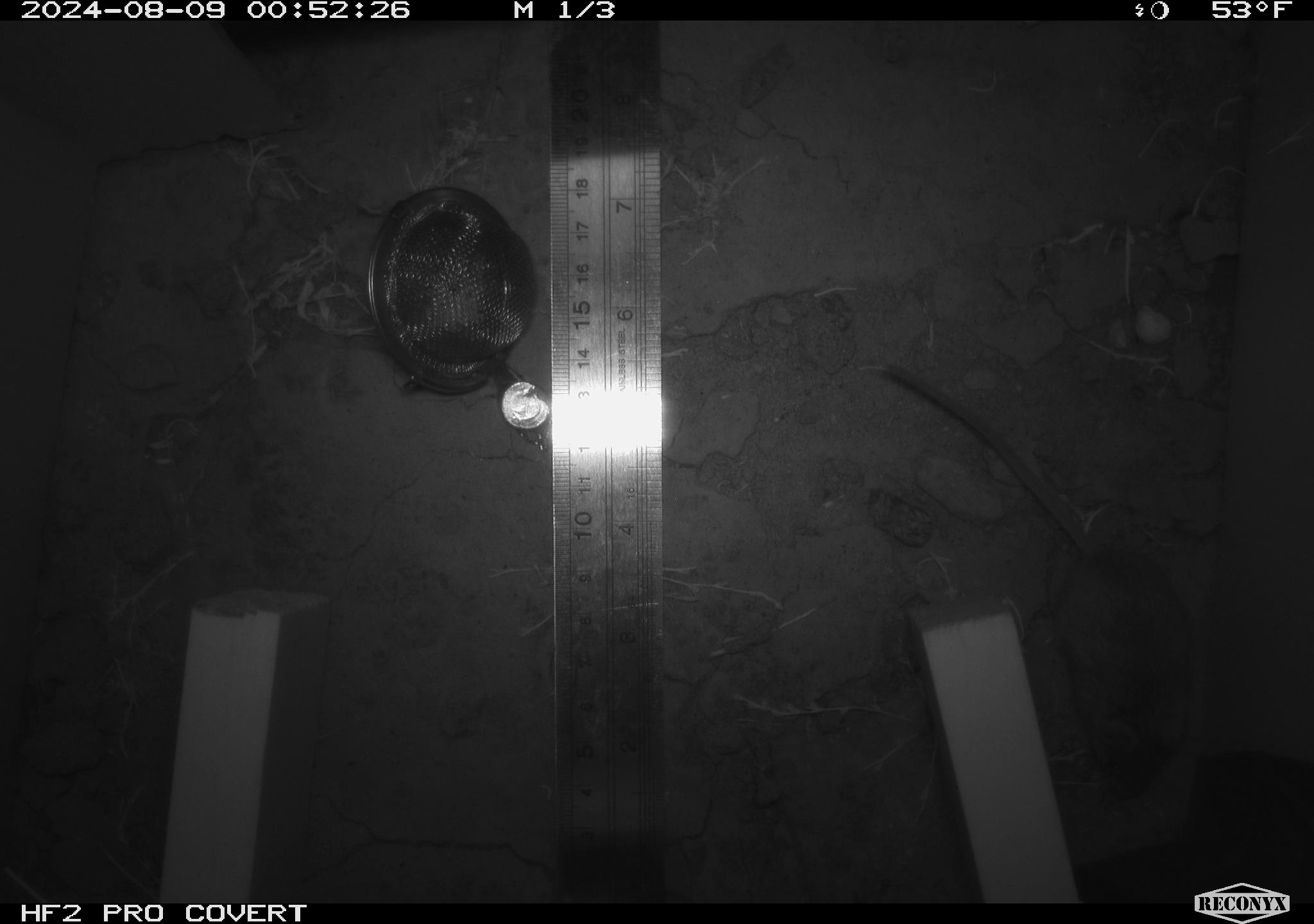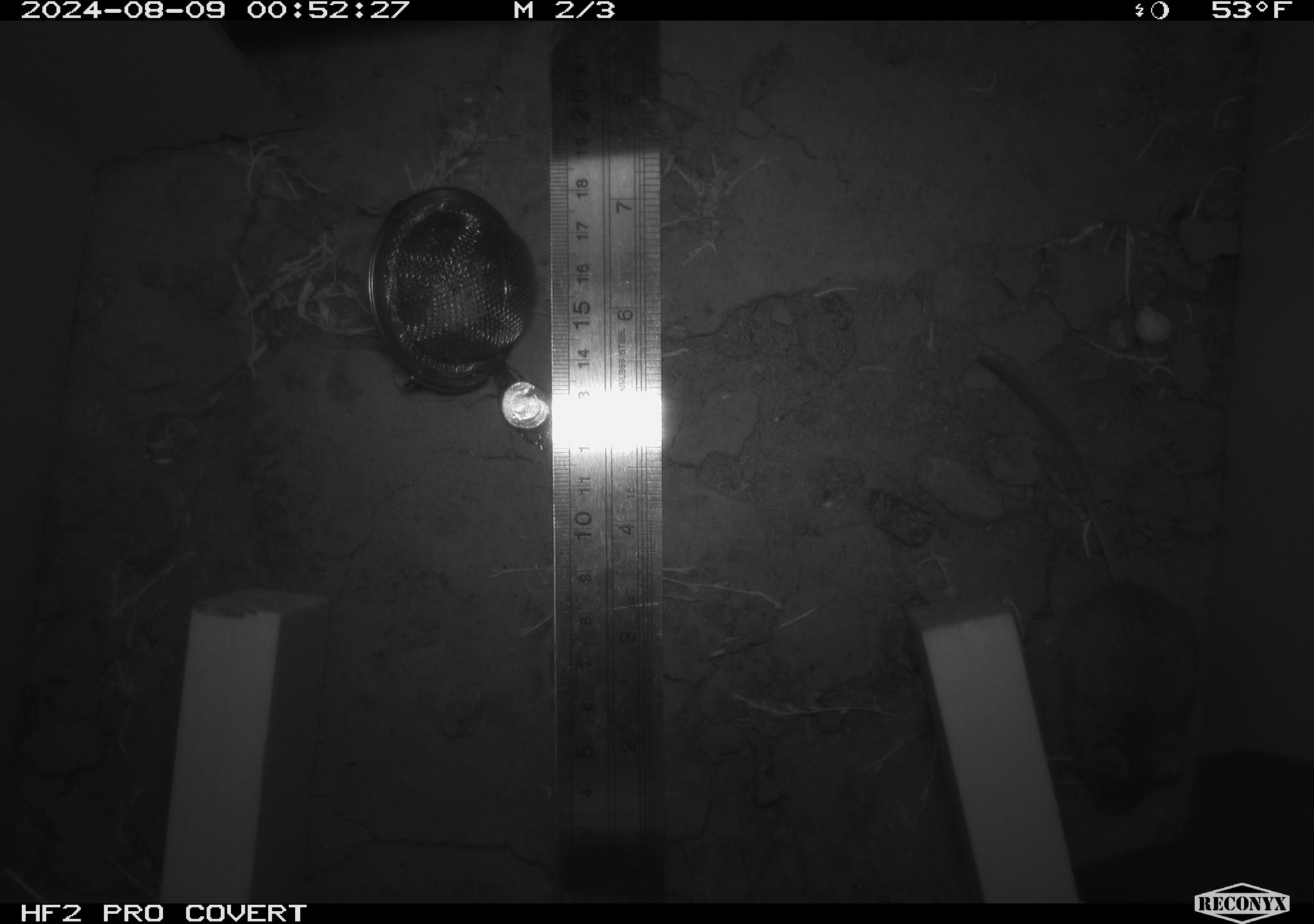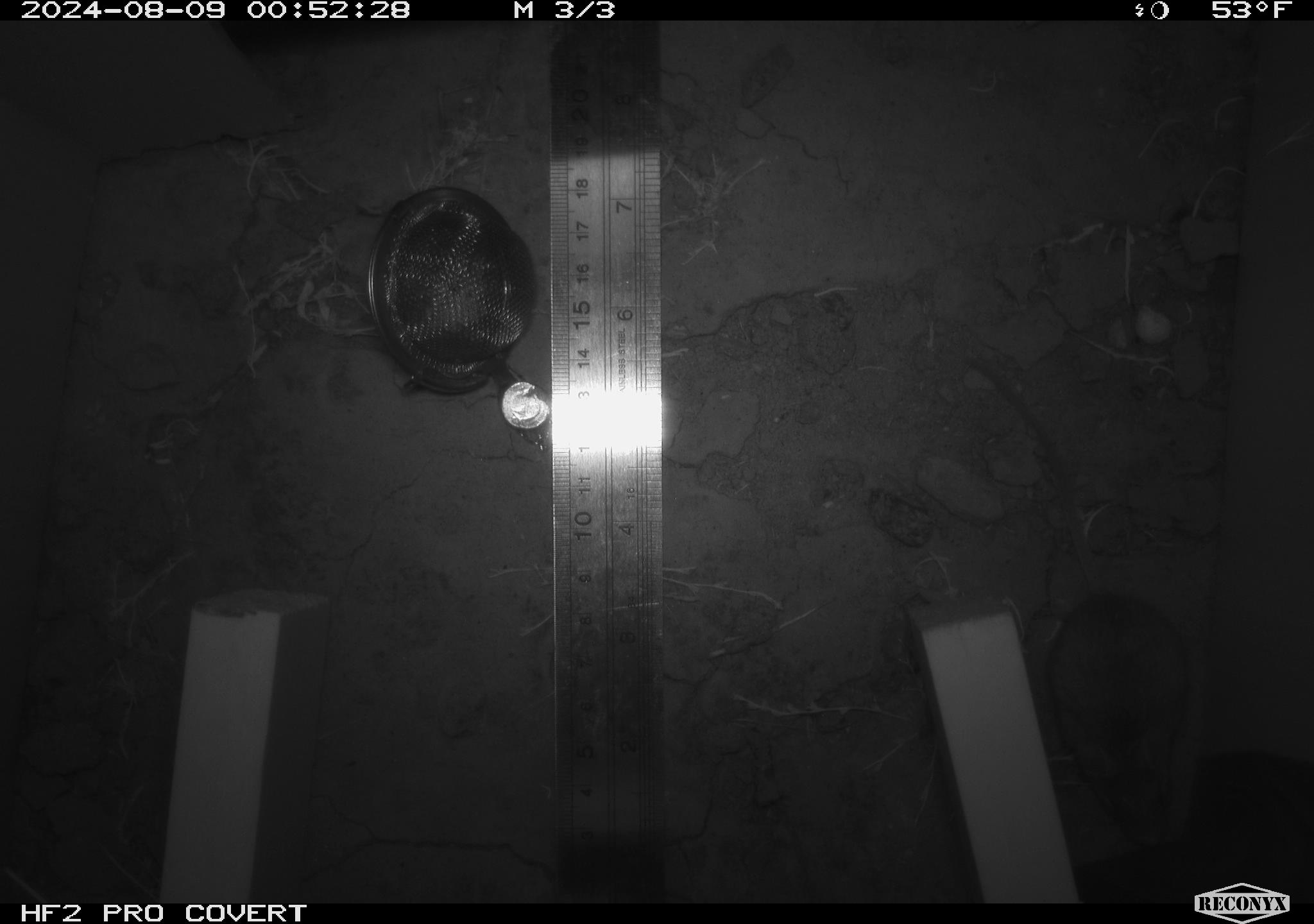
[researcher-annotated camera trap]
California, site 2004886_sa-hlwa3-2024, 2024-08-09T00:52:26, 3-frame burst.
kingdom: Animalia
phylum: Chordata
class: Mammalia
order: Rodentia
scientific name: Rodentia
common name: mouse species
Mouse species (Rodentia).